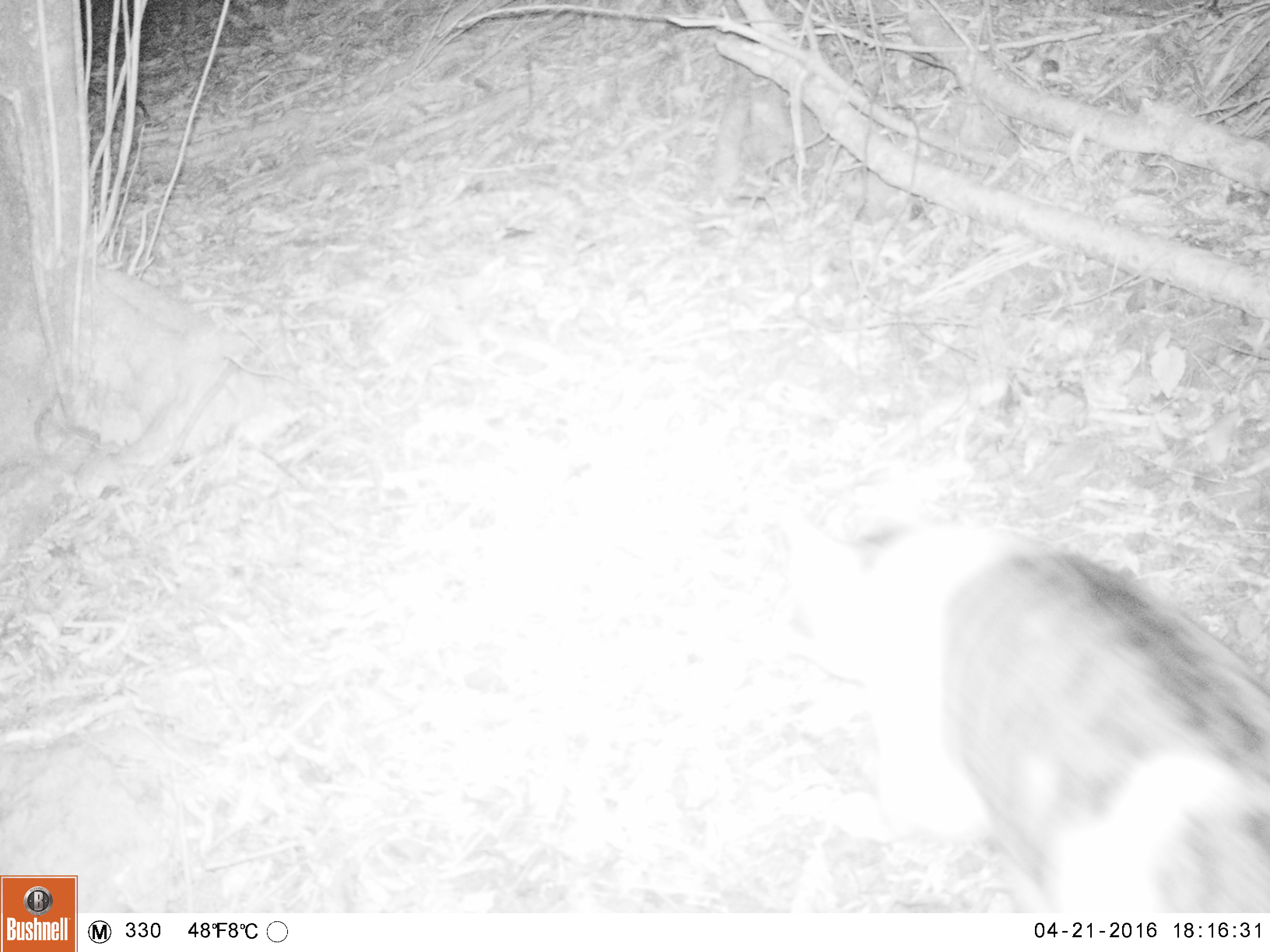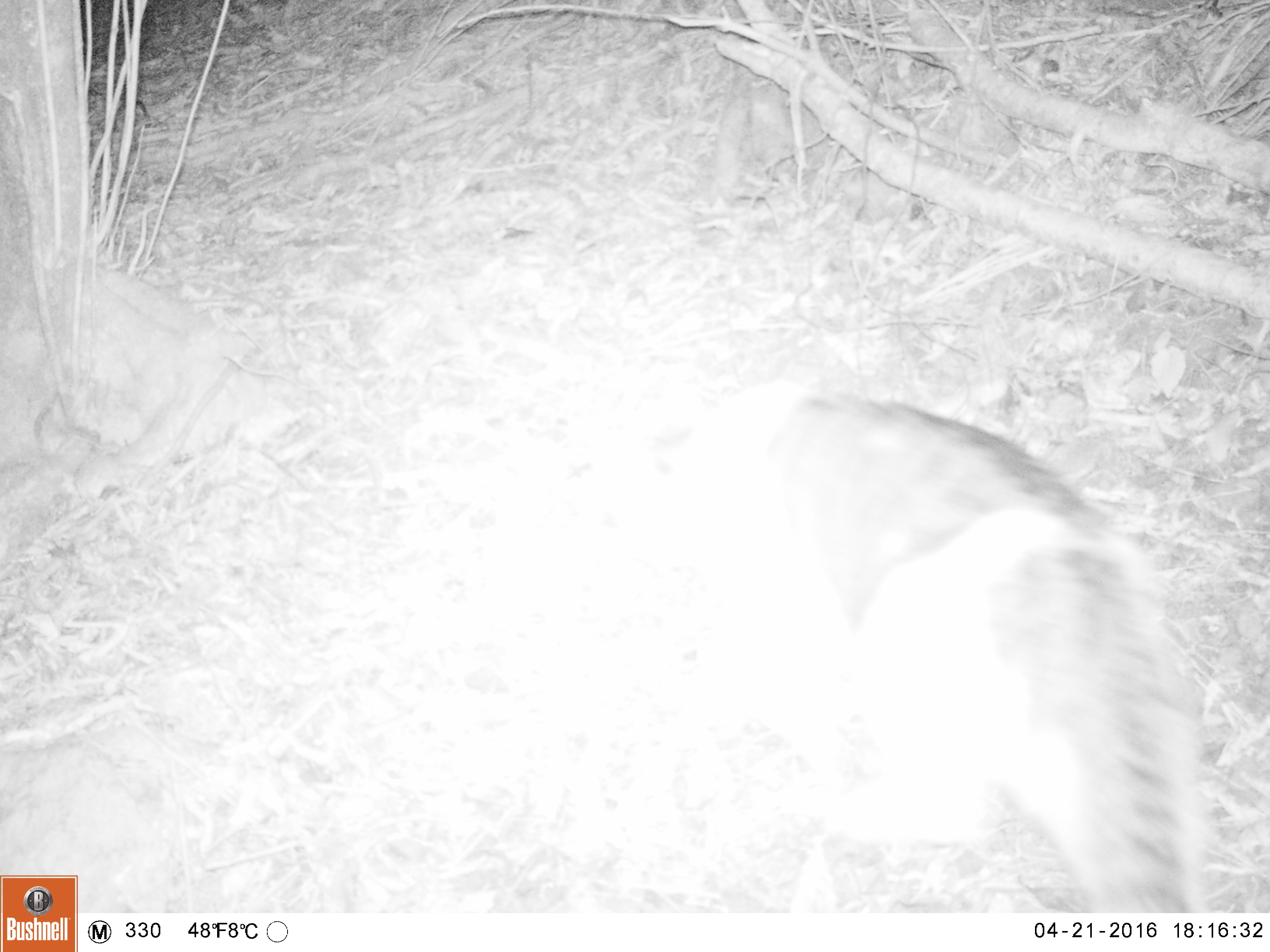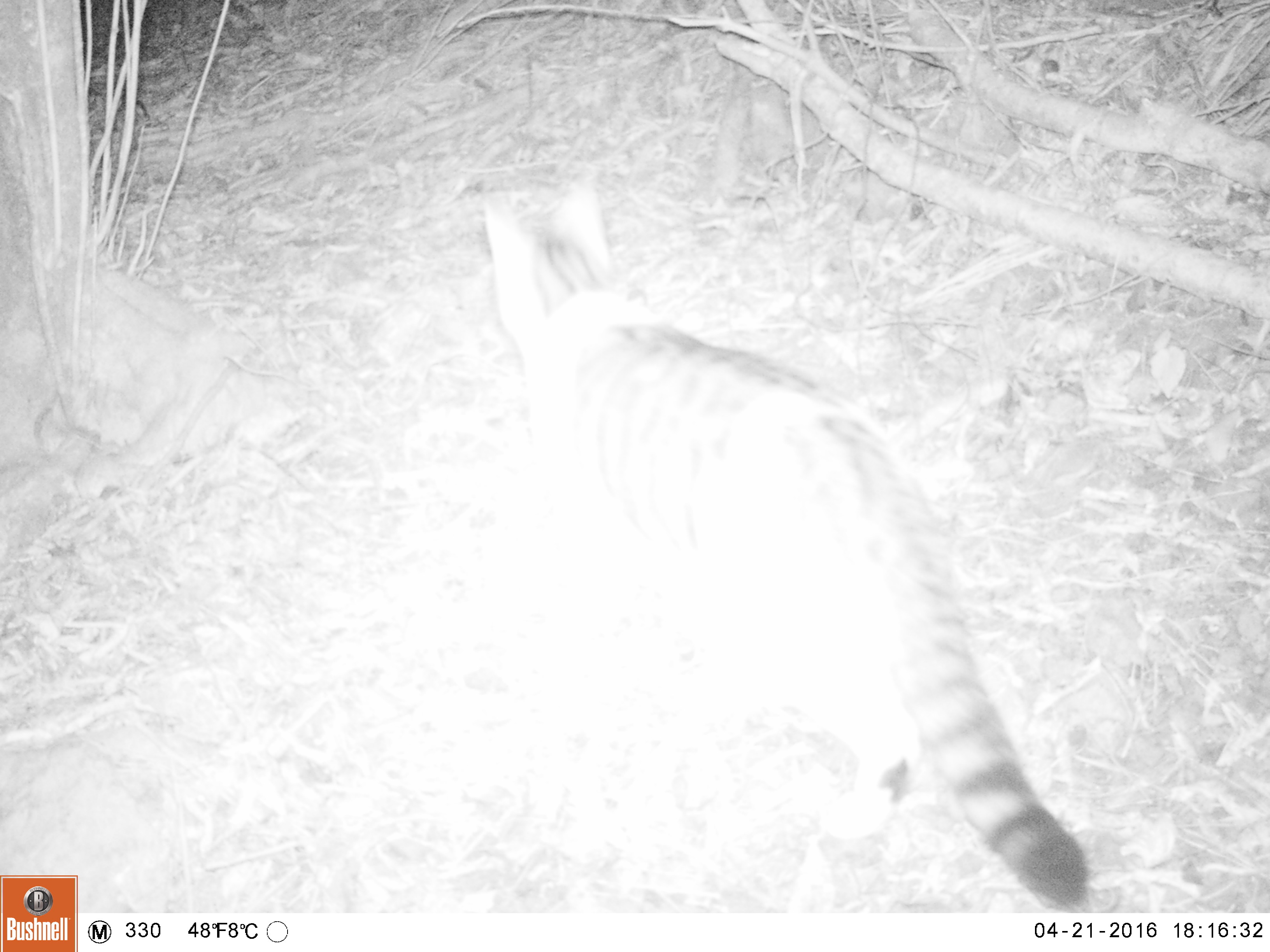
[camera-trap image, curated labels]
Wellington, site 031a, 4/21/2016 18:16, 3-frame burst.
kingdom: Animalia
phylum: Chordata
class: Mammalia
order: Carnivora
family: Felidae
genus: Felis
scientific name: Felis catus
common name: cat